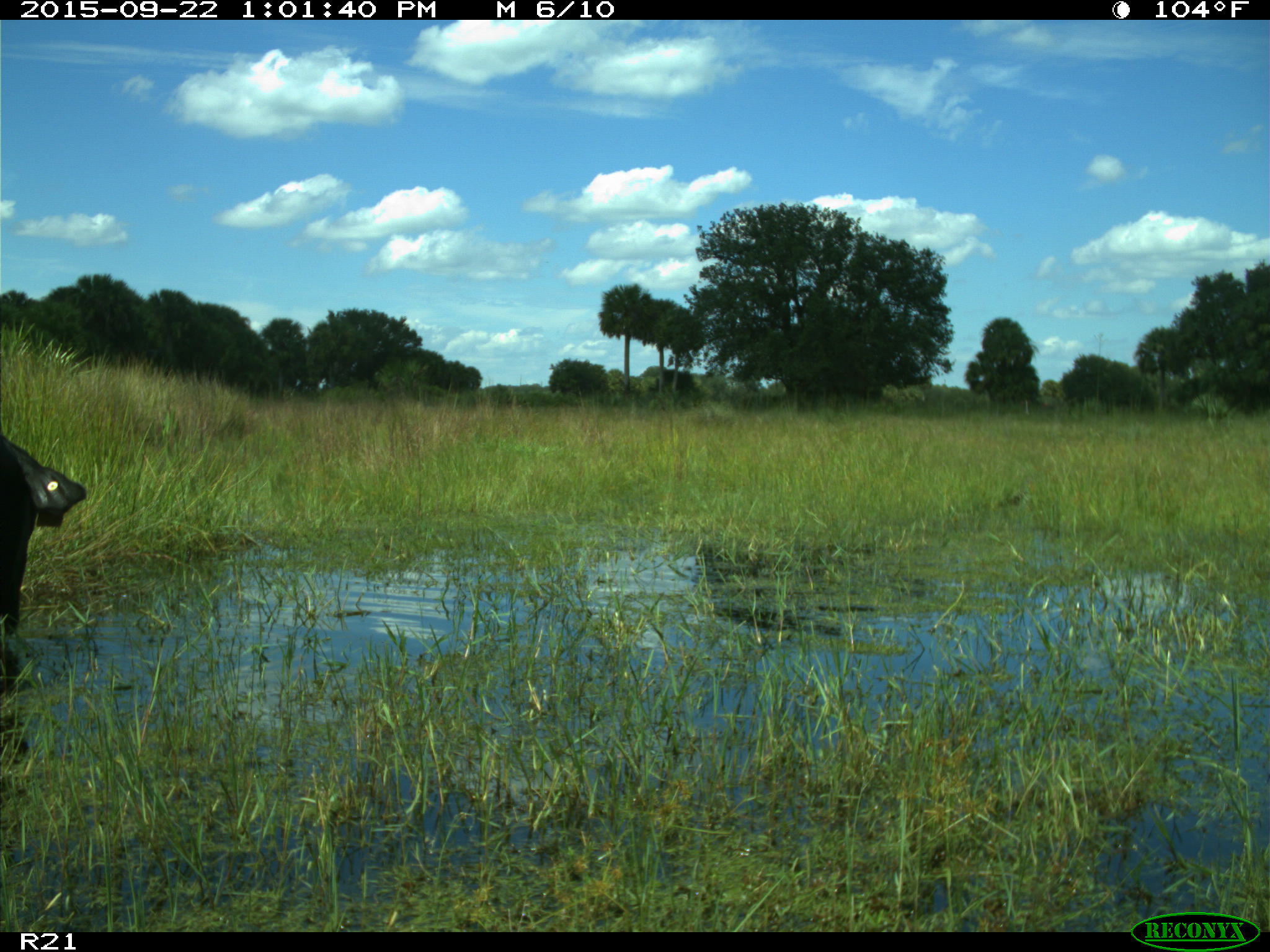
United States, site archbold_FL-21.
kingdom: Animalia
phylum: Chordata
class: Mammalia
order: Artiodactyla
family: Bovidae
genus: Bos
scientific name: Bos taurus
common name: domestic cow